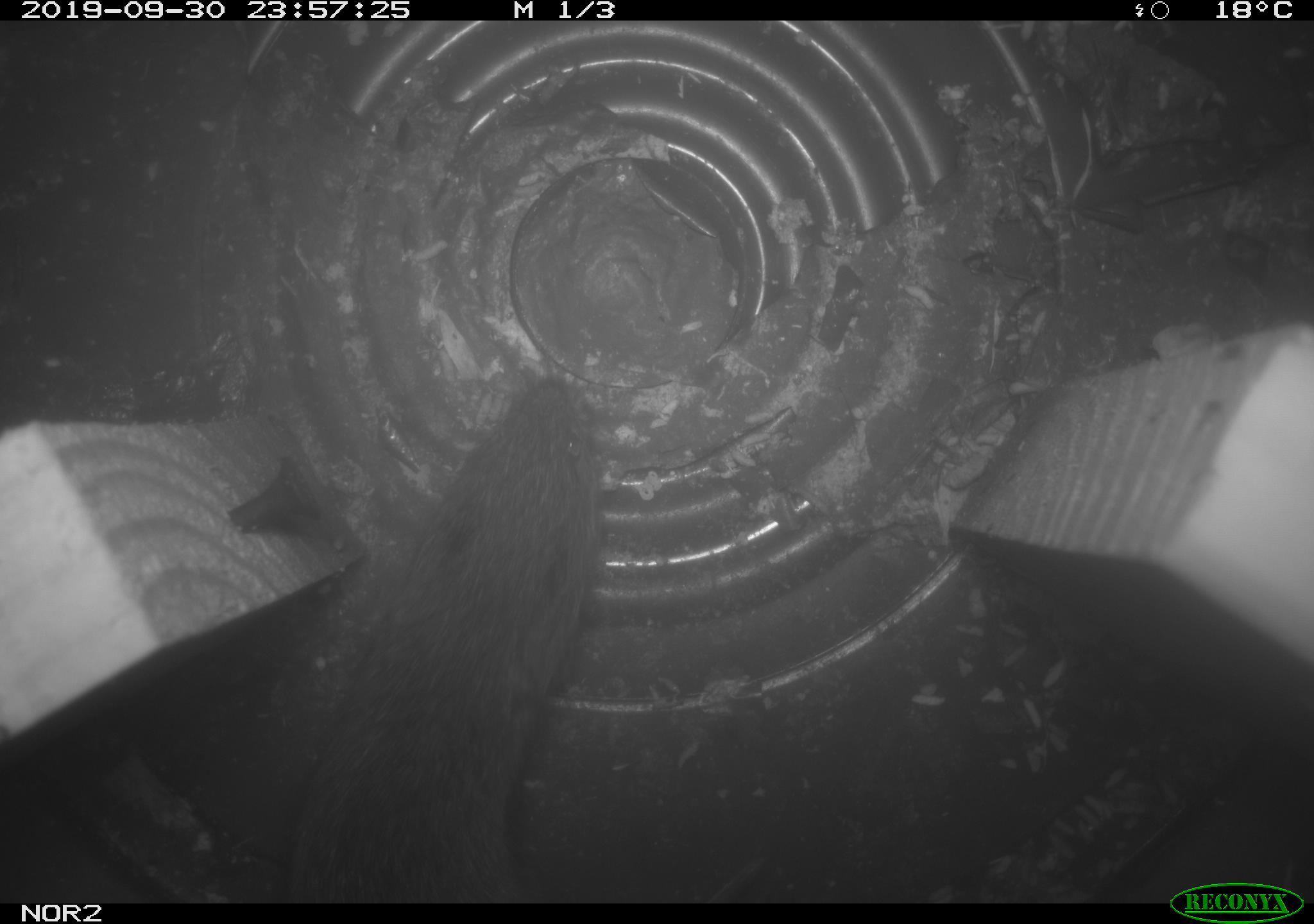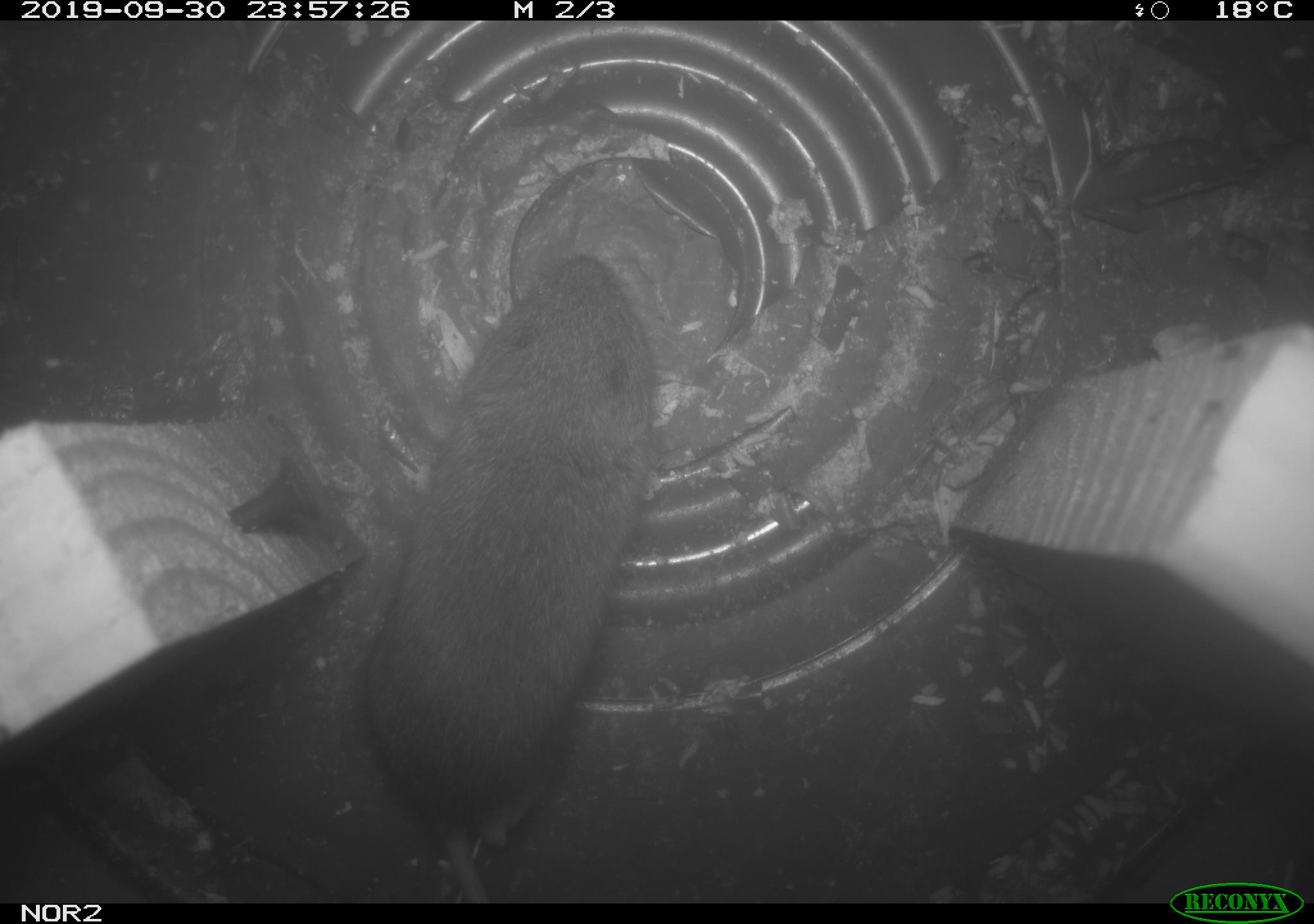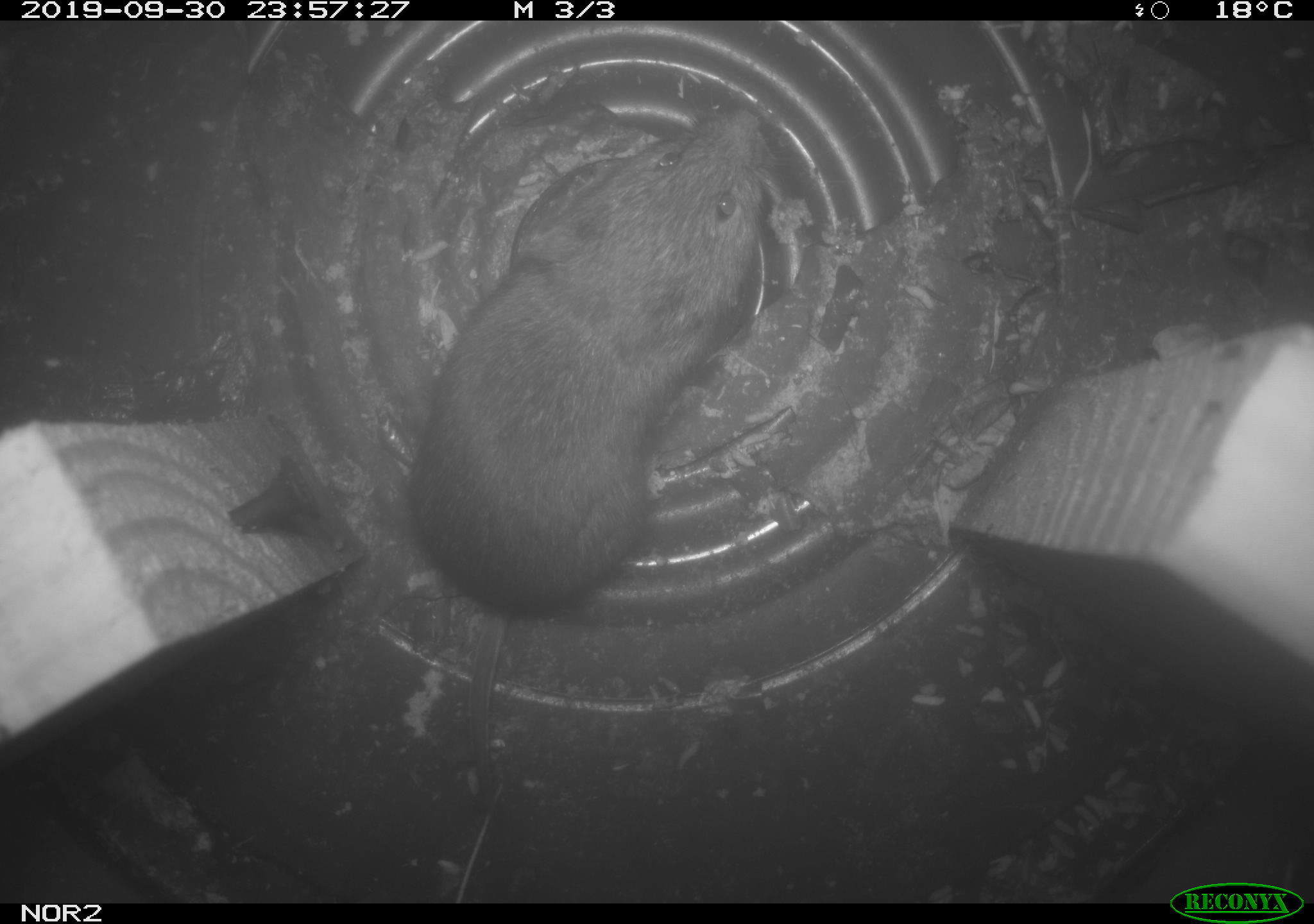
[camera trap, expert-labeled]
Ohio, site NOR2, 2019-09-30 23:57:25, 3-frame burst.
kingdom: Animalia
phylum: Chordata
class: Mammalia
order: Rodentia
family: Cricetidae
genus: Microtus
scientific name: Microtus pennsylvanicus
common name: meadow vole